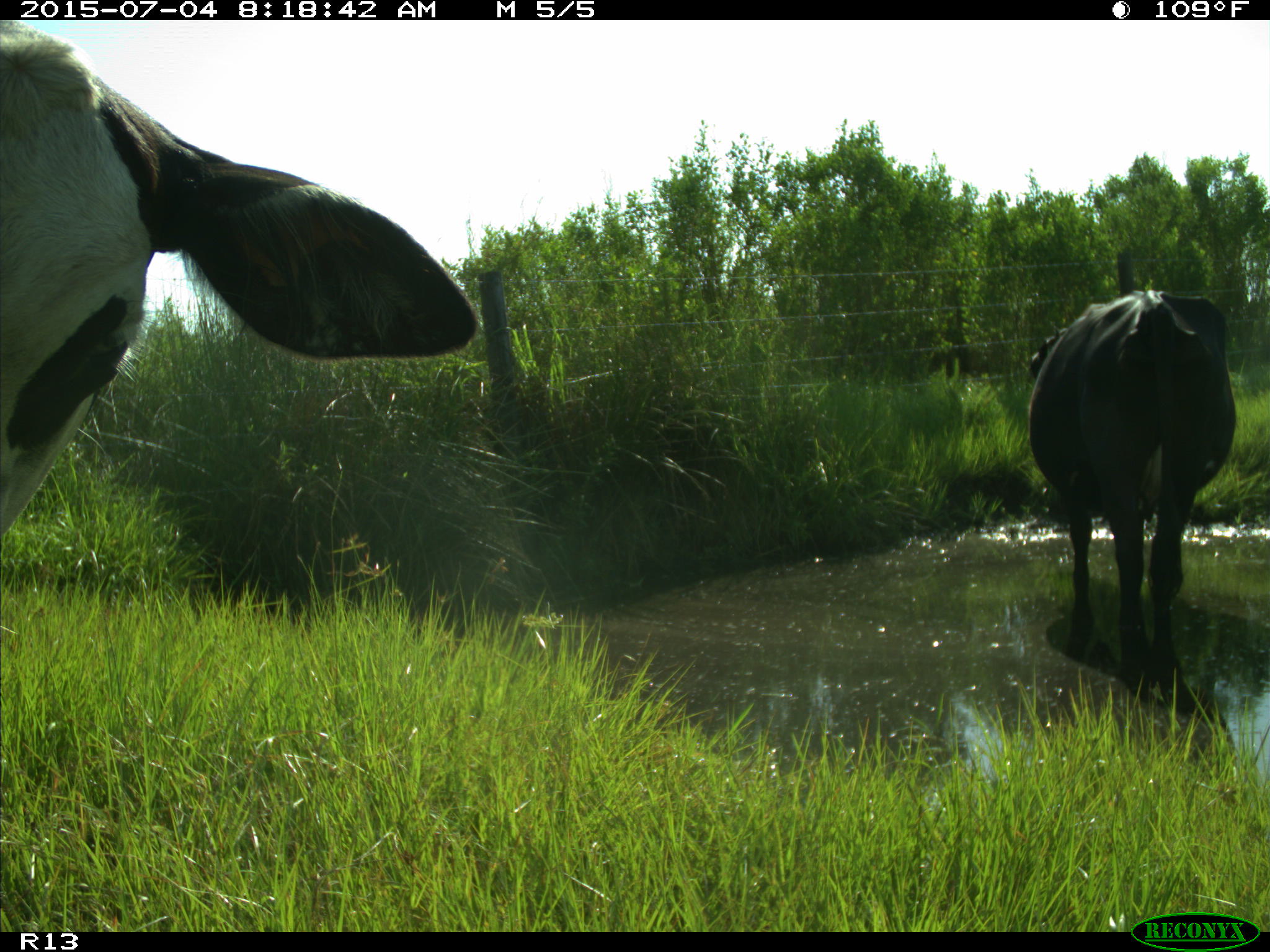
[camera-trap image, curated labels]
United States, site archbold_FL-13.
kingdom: Animalia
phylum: Chordata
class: Mammalia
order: Artiodactyla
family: Bovidae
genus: Bos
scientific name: Bos taurus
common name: domestic cow